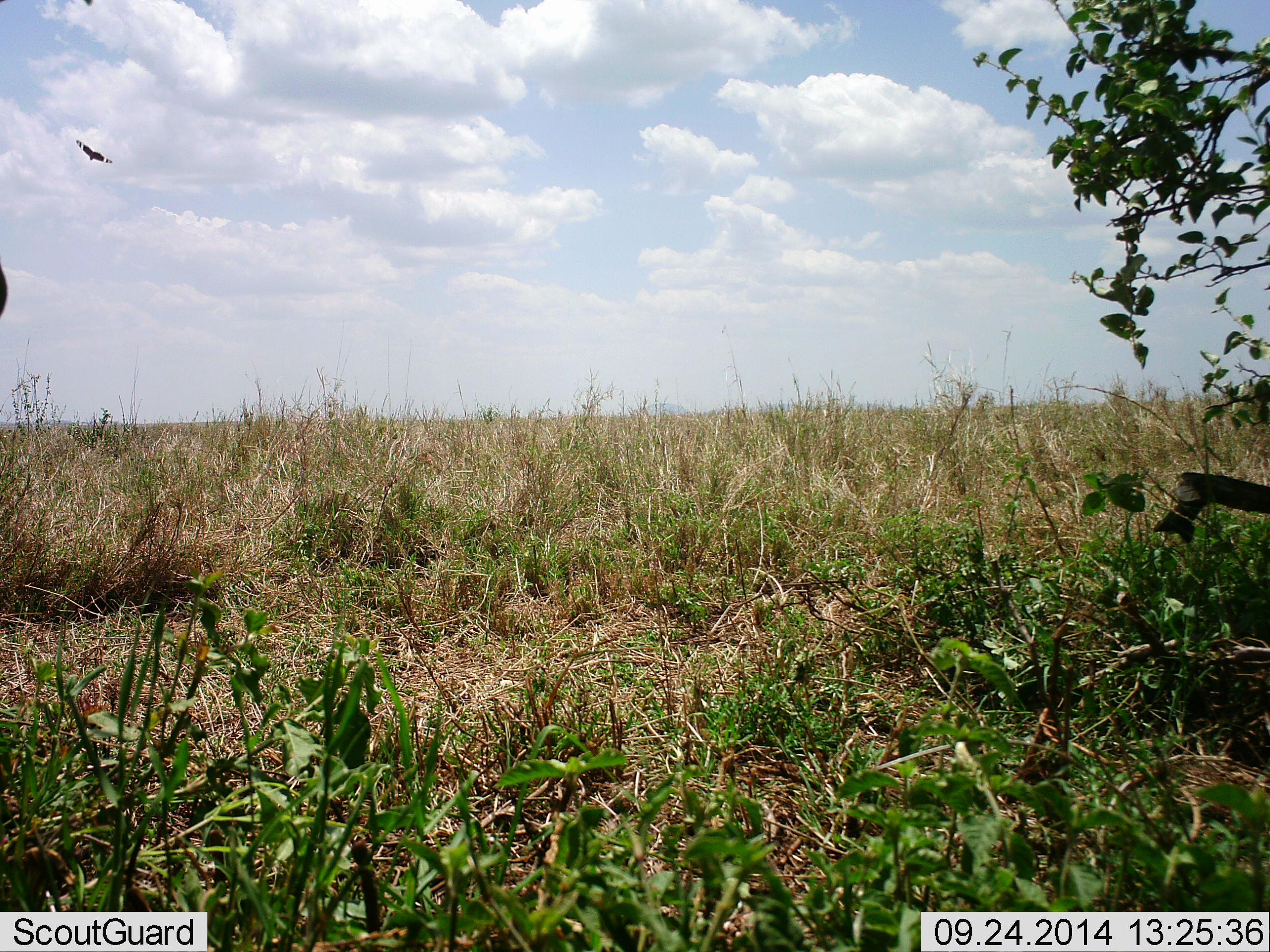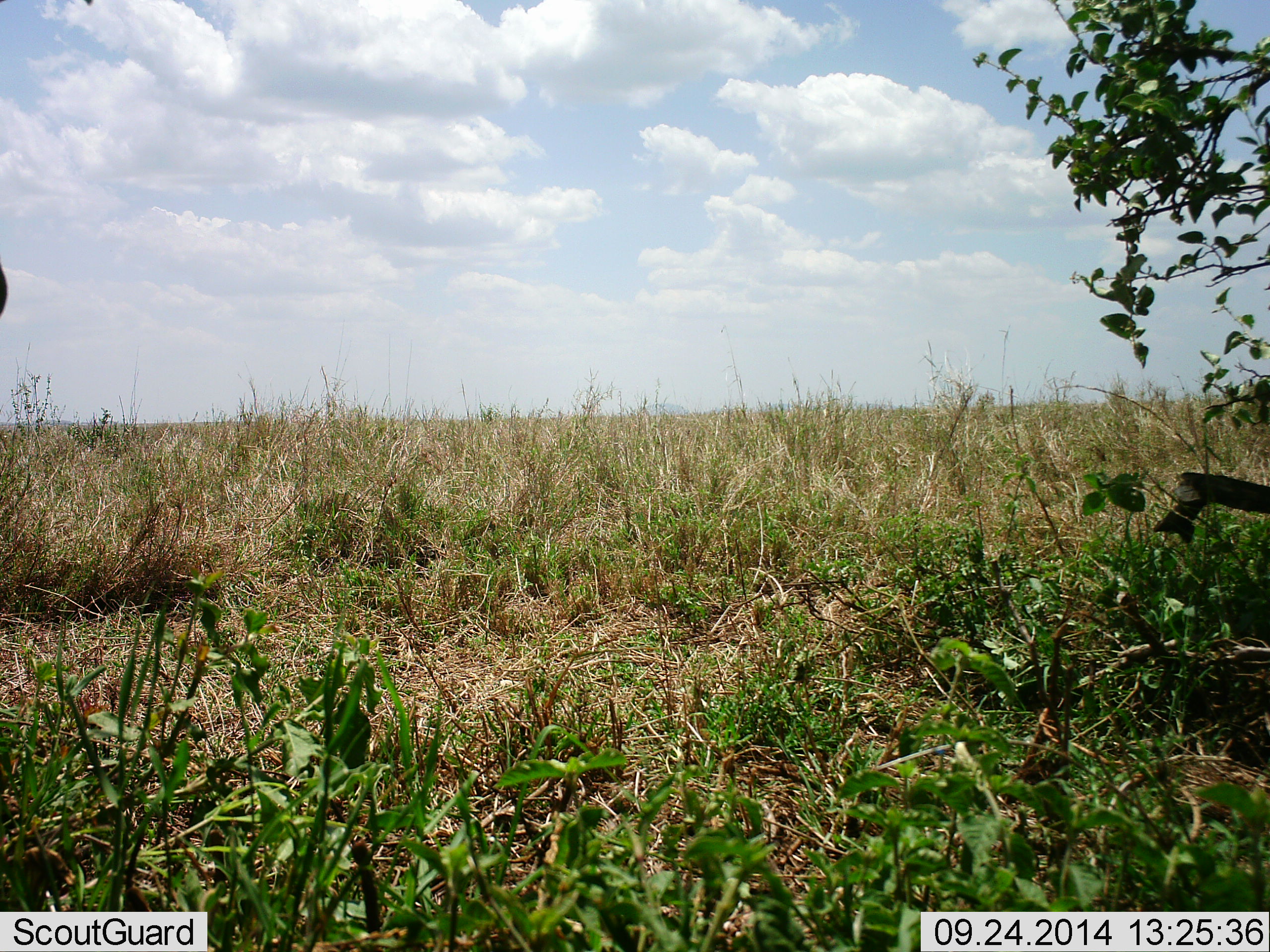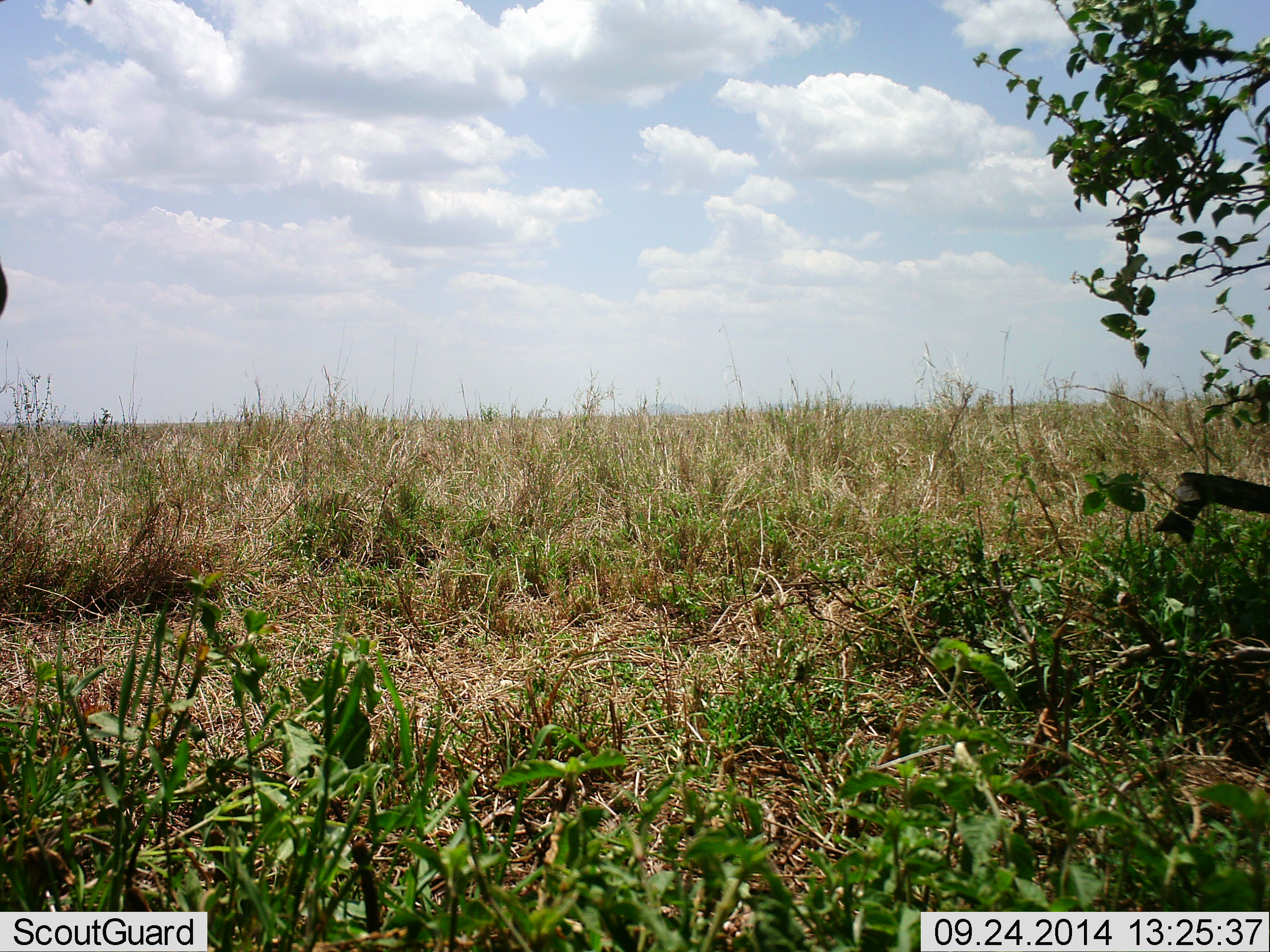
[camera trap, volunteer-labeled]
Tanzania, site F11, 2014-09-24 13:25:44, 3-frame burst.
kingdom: Animalia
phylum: Chordata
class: Aves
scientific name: Aves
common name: bird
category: otherbird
Otherbird (bird) (Aves), count 1. Behavior (volunteer vote fractions): standing 0%, resting 0%, moving 100%, interacting 0%. Young present (vote fraction): 0%. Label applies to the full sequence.